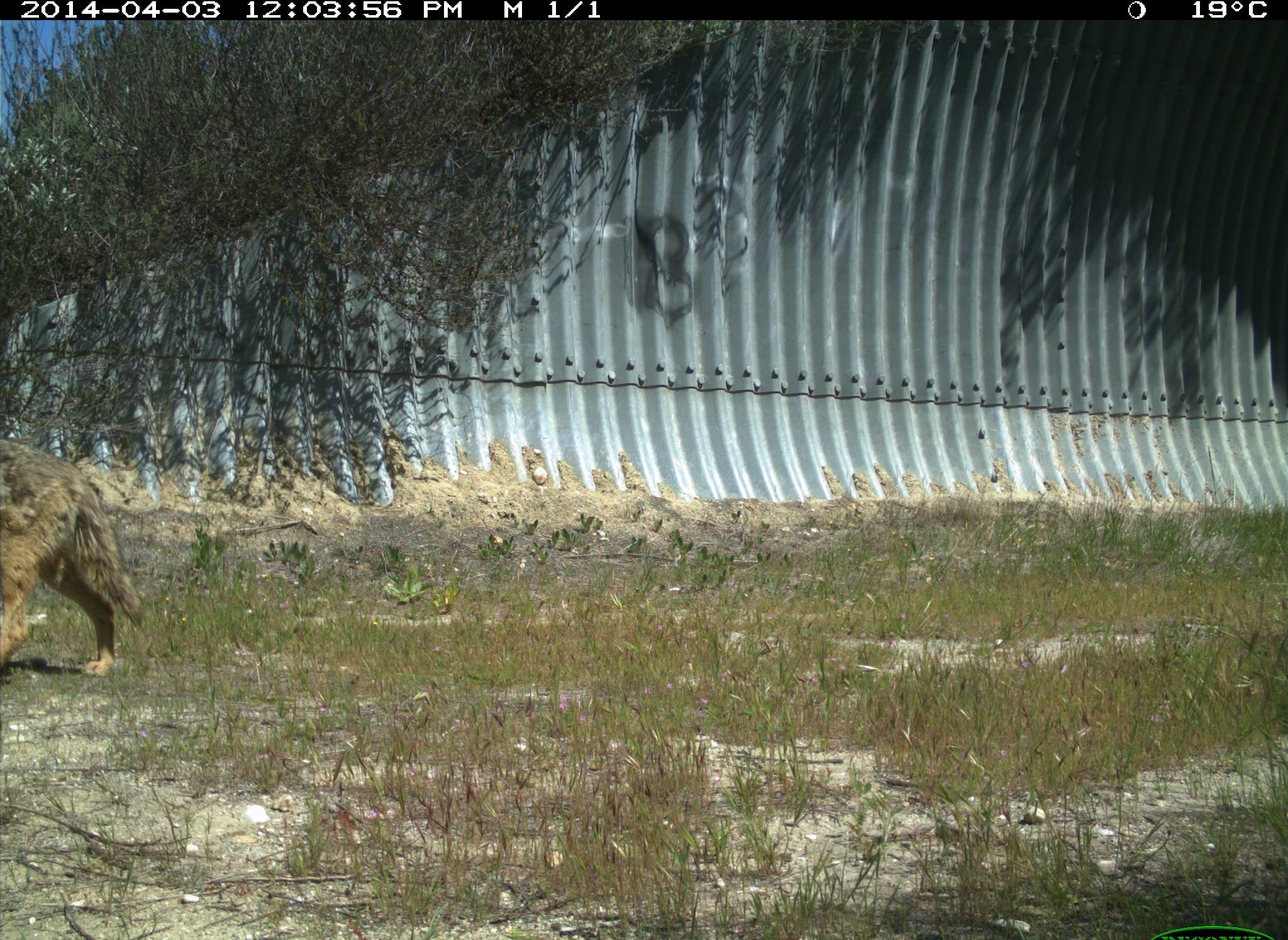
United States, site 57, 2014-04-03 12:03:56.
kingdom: Animalia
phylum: Chordata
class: Mammalia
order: Carnivora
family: Canidae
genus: Canis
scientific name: Canis latrans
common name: coyote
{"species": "coyote (Canis latrans)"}